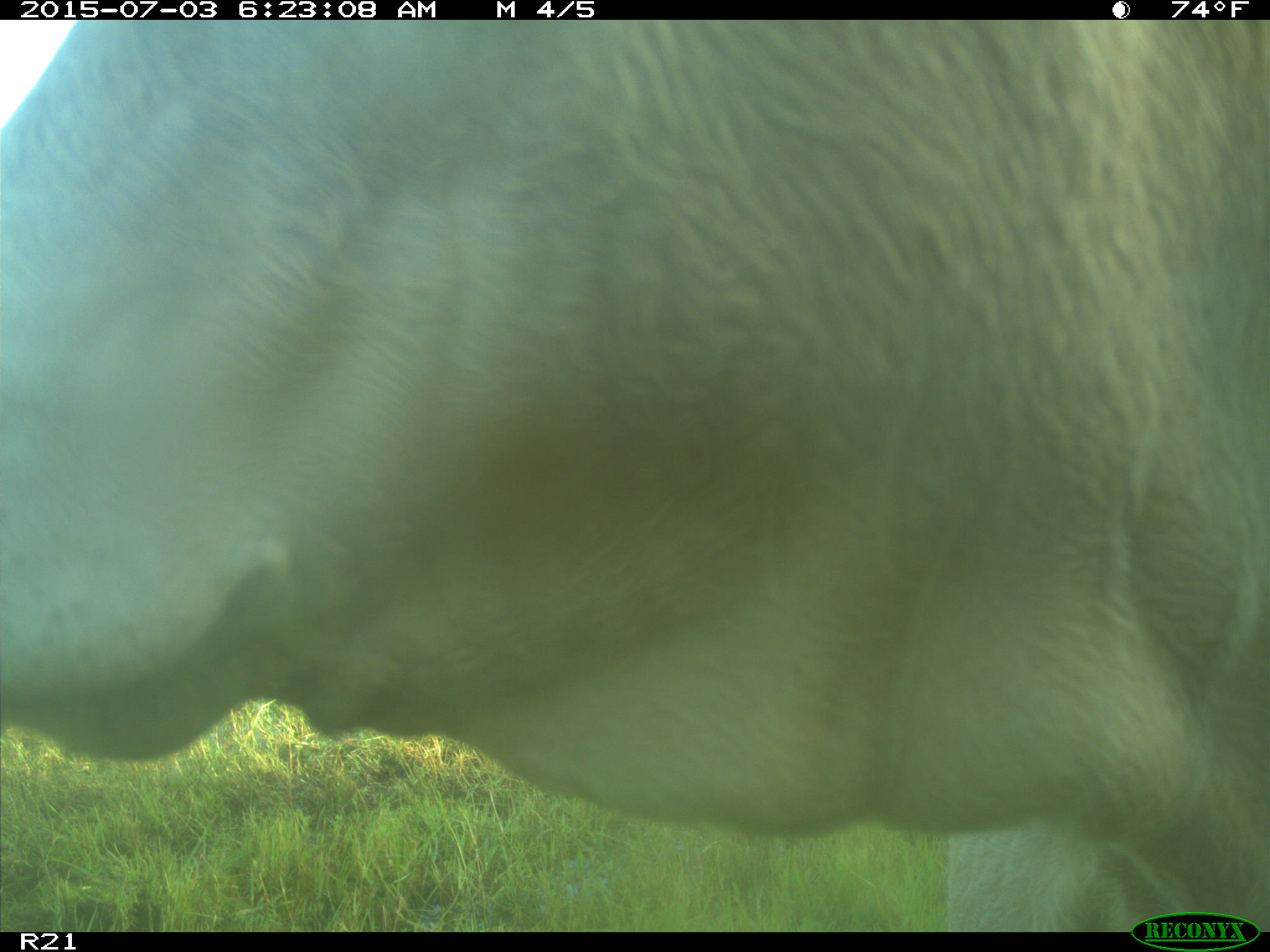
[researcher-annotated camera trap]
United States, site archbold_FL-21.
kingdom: Animalia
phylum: Chordata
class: Mammalia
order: Artiodactyla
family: Bovidae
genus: Bos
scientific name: Bos taurus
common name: domestic cow